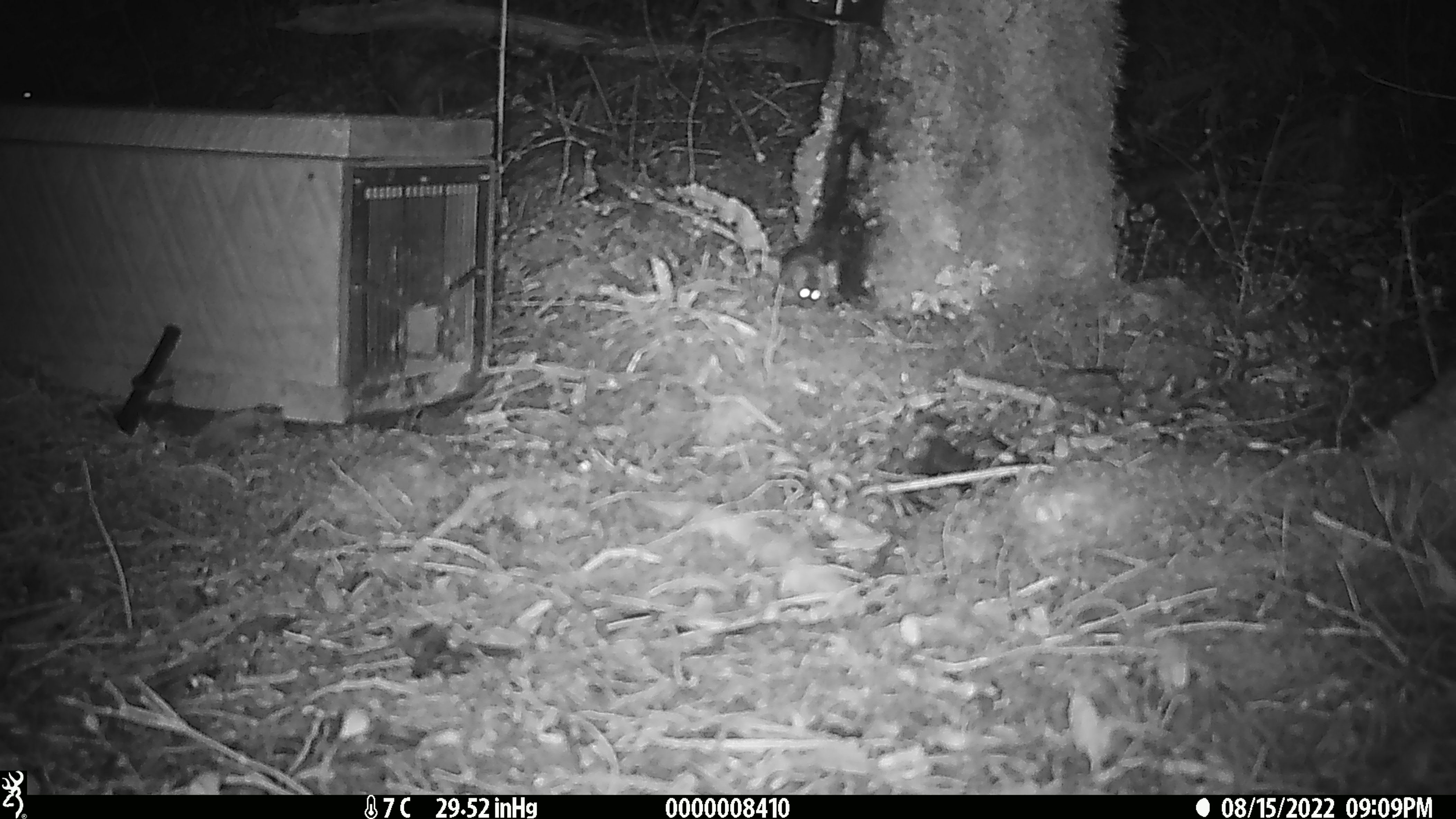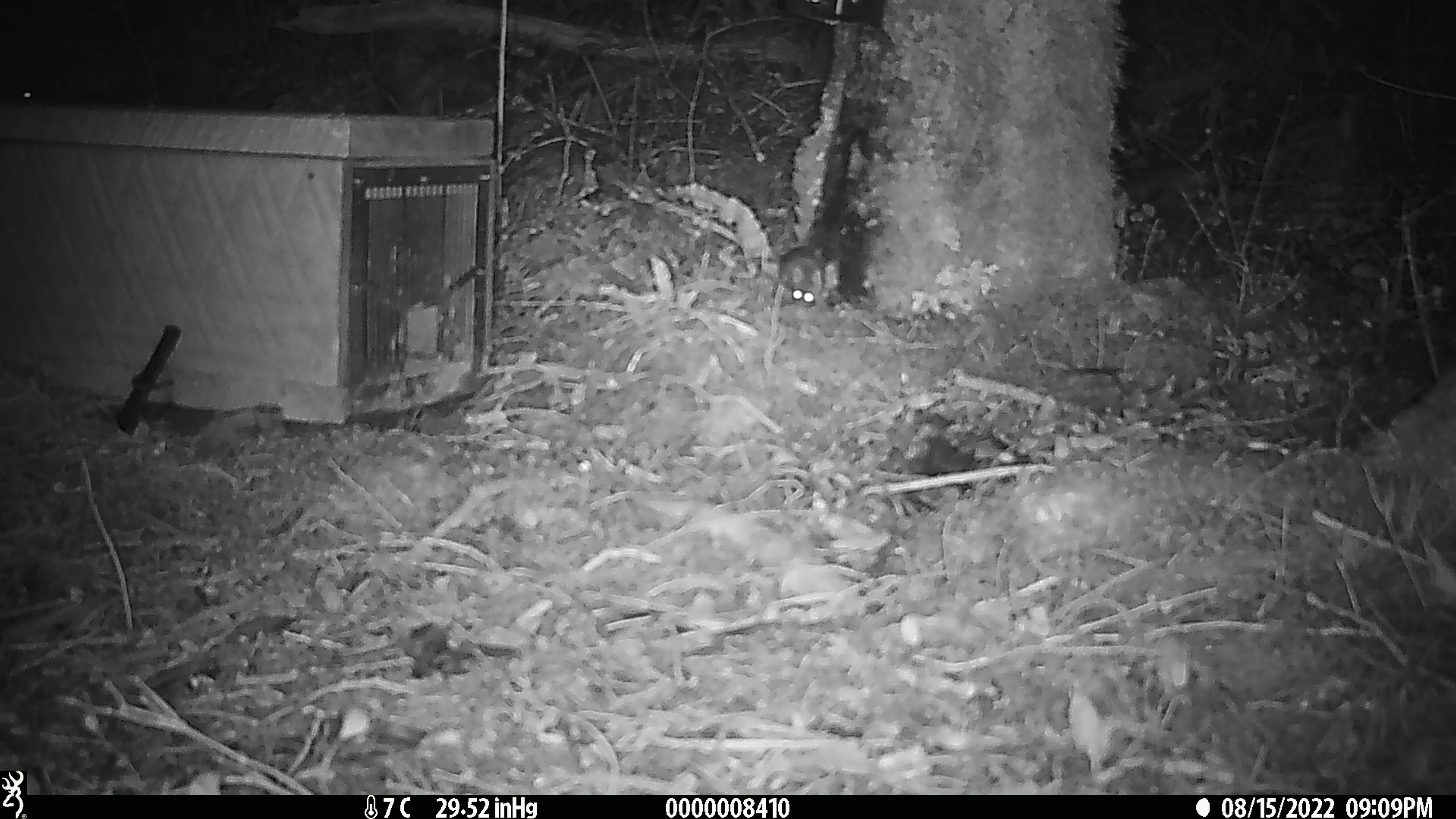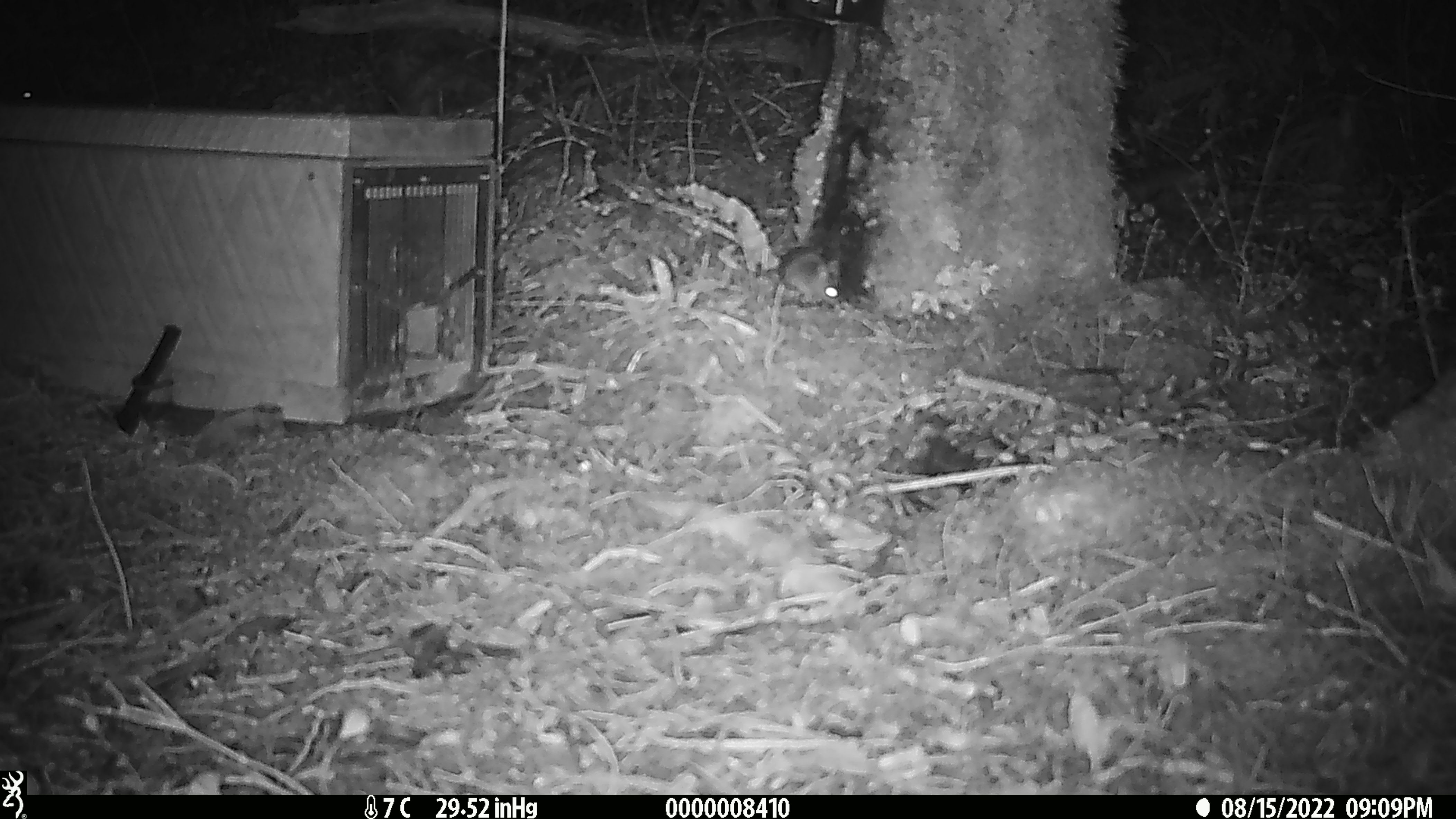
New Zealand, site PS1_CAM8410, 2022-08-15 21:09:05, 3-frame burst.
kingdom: Animalia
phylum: Chordata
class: Mammalia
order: Rodentia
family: Muridae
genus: Mus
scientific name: Mus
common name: mouse